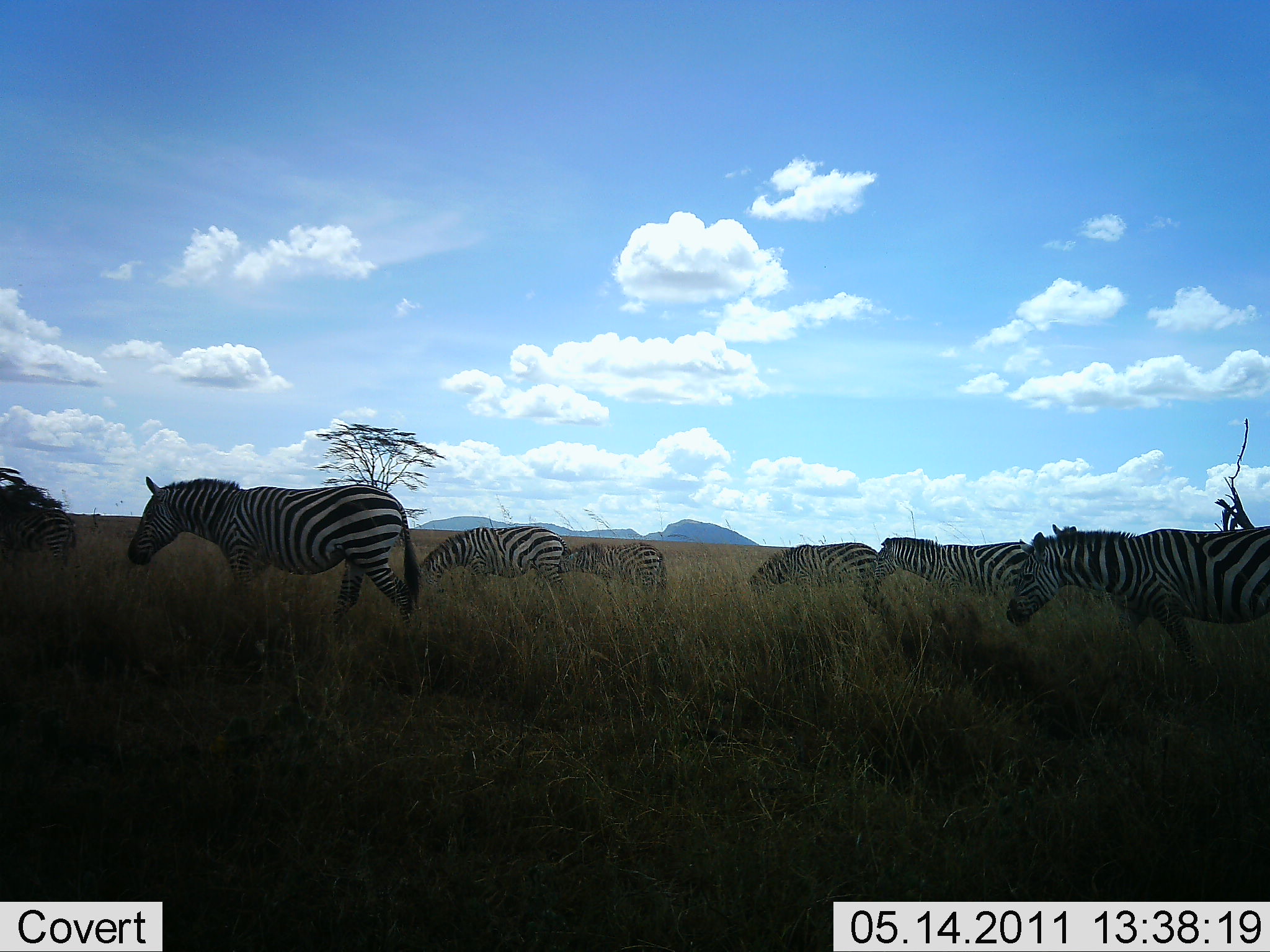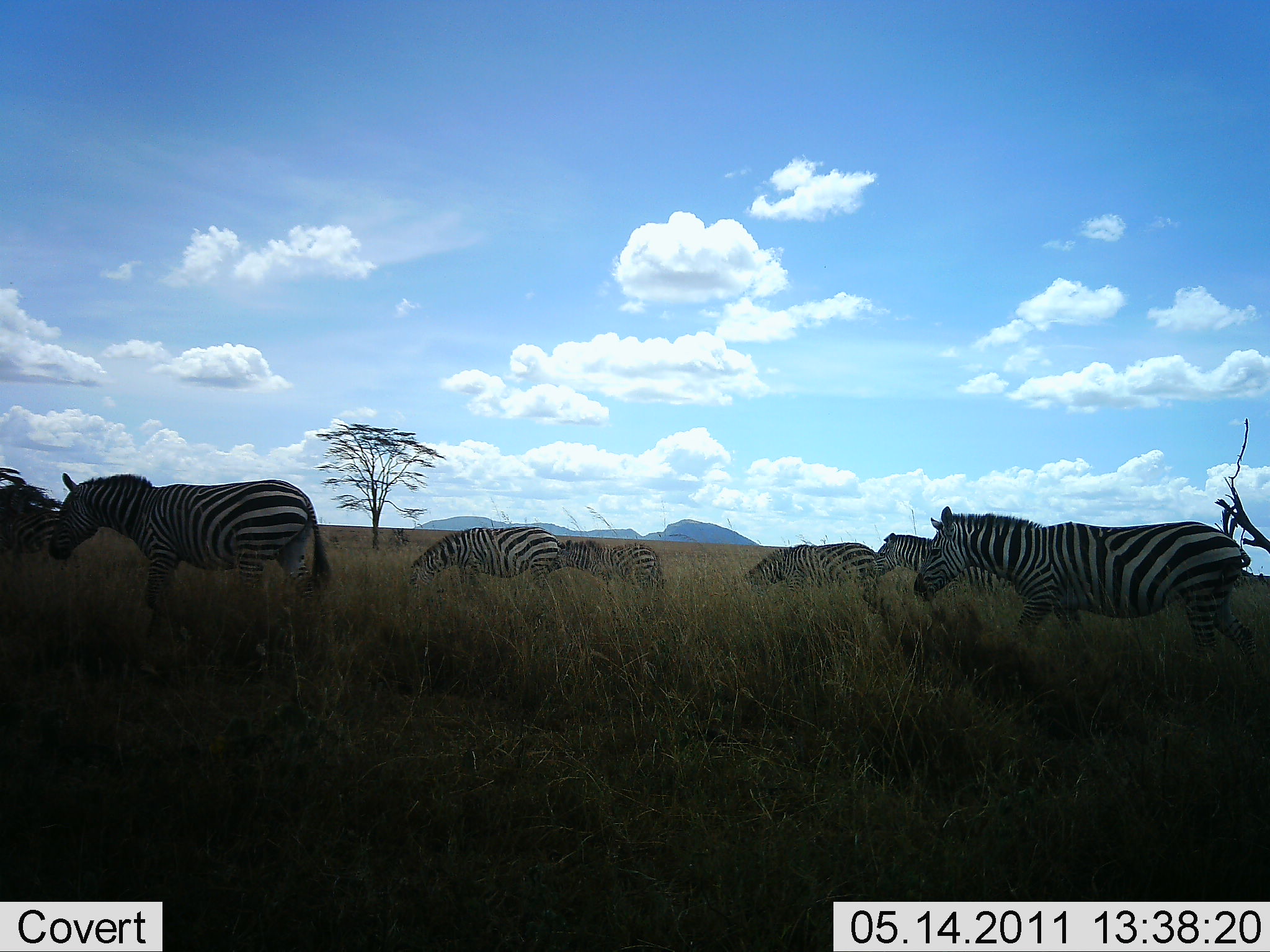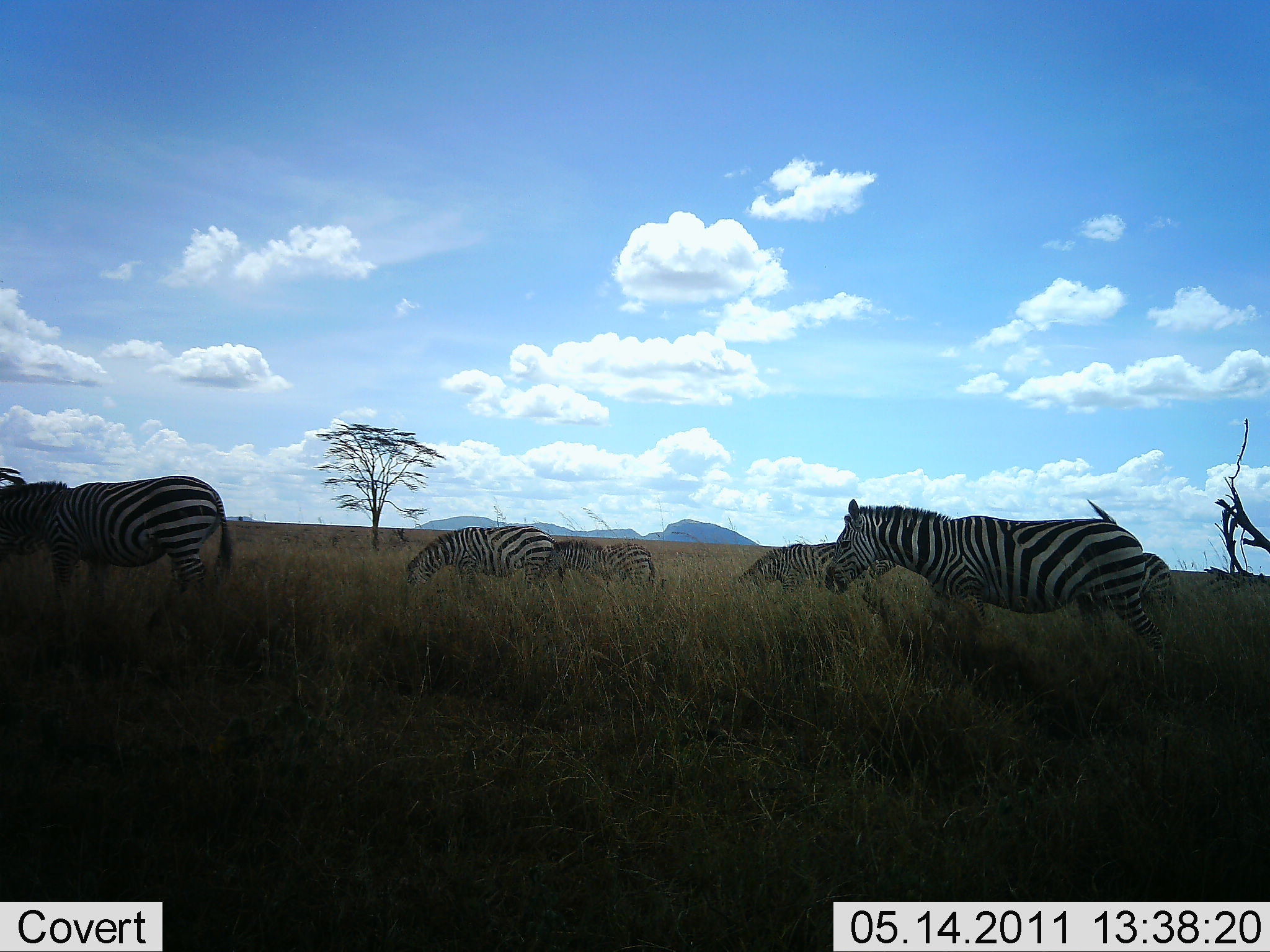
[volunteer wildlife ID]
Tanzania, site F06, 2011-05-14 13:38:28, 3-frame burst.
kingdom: Animalia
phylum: Chordata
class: Mammalia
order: Perissodactyla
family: Equidae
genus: Equus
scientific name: Equus quagga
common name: plains zebra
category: zebra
Zebra (plains zebra) (Equus quagga), count 6. Behavior (volunteer vote fractions): standing 20%, resting 0%, moving 100%, interacting 0%. Young present (vote fraction): 20%. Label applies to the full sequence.